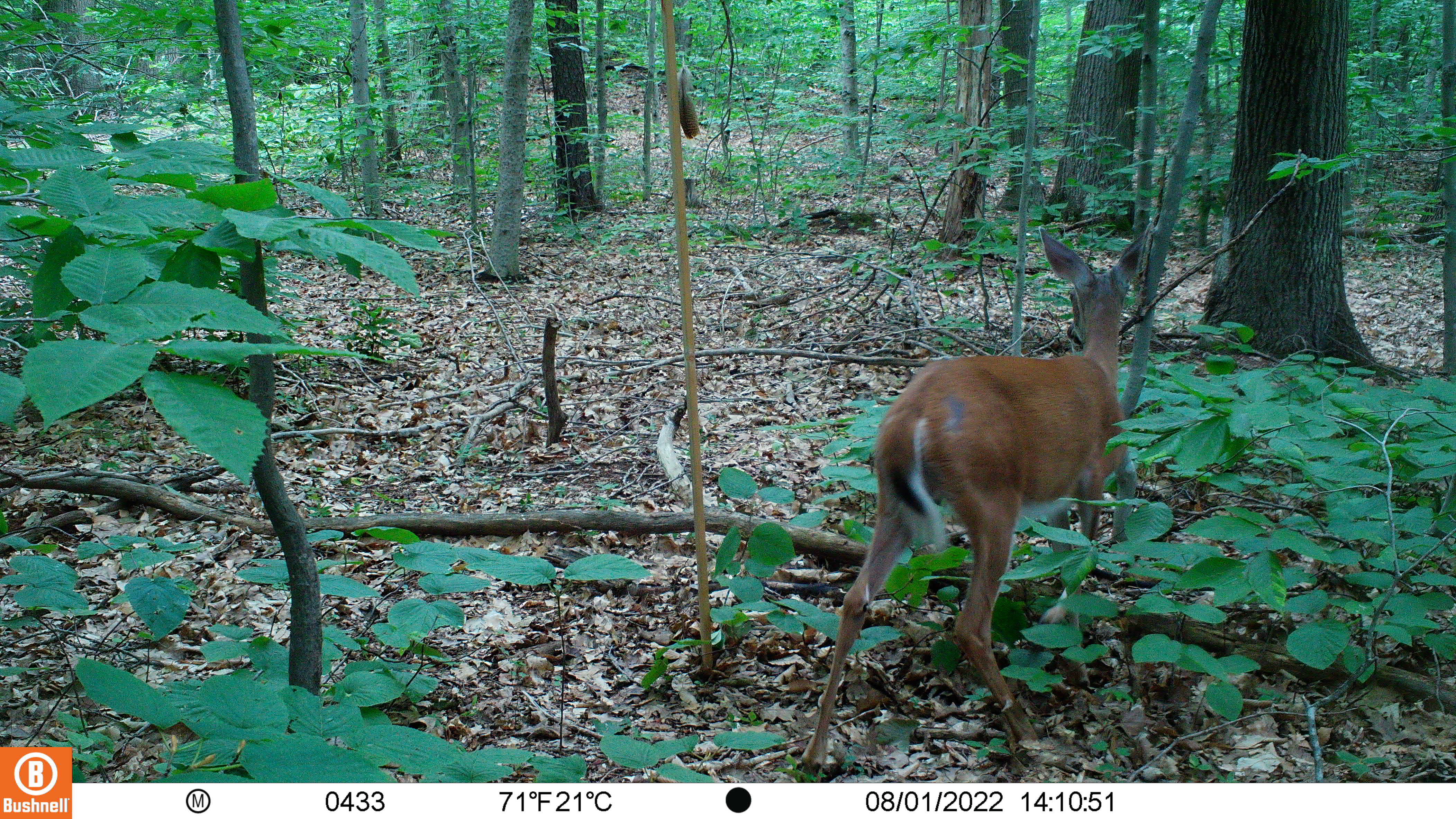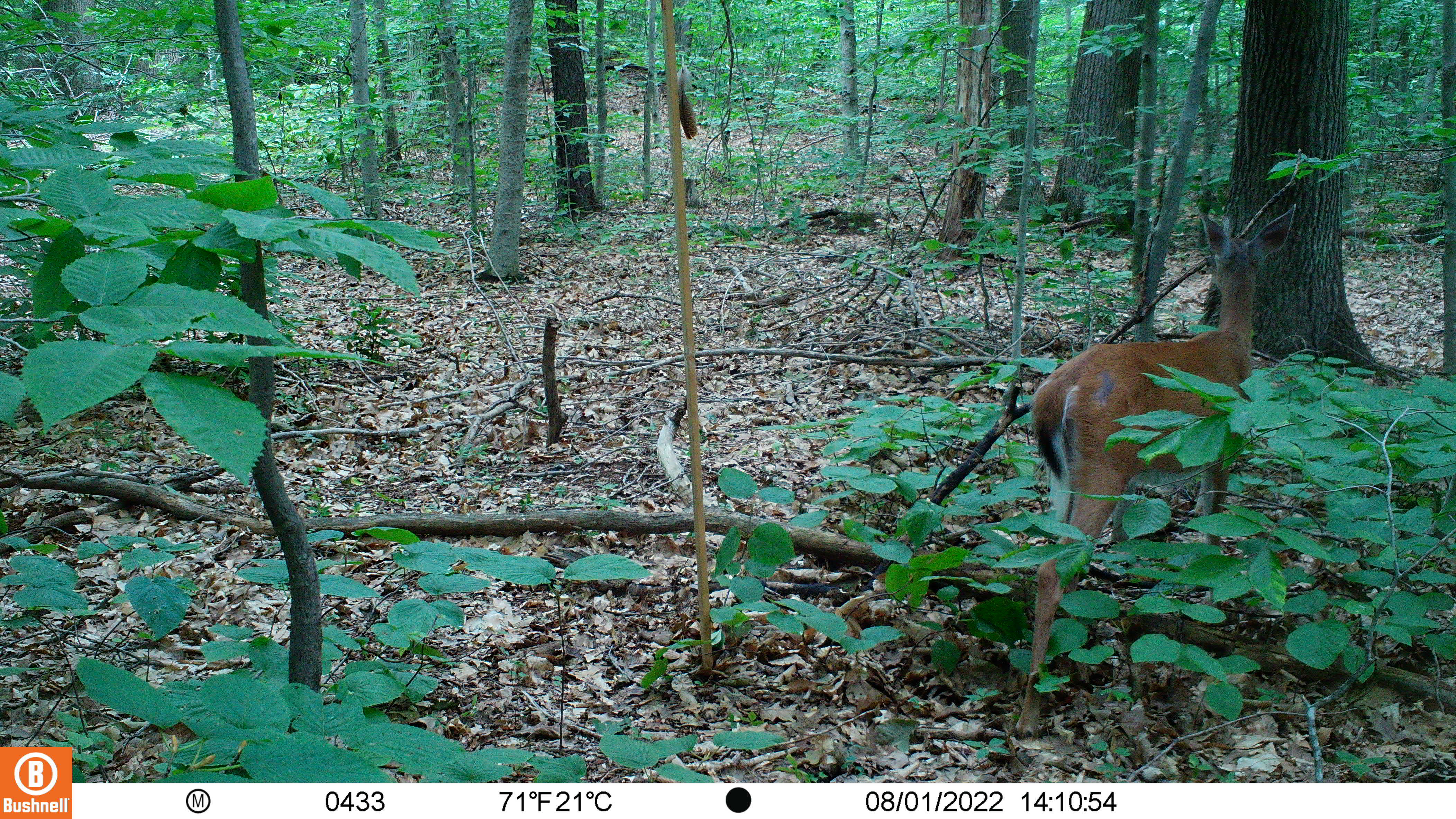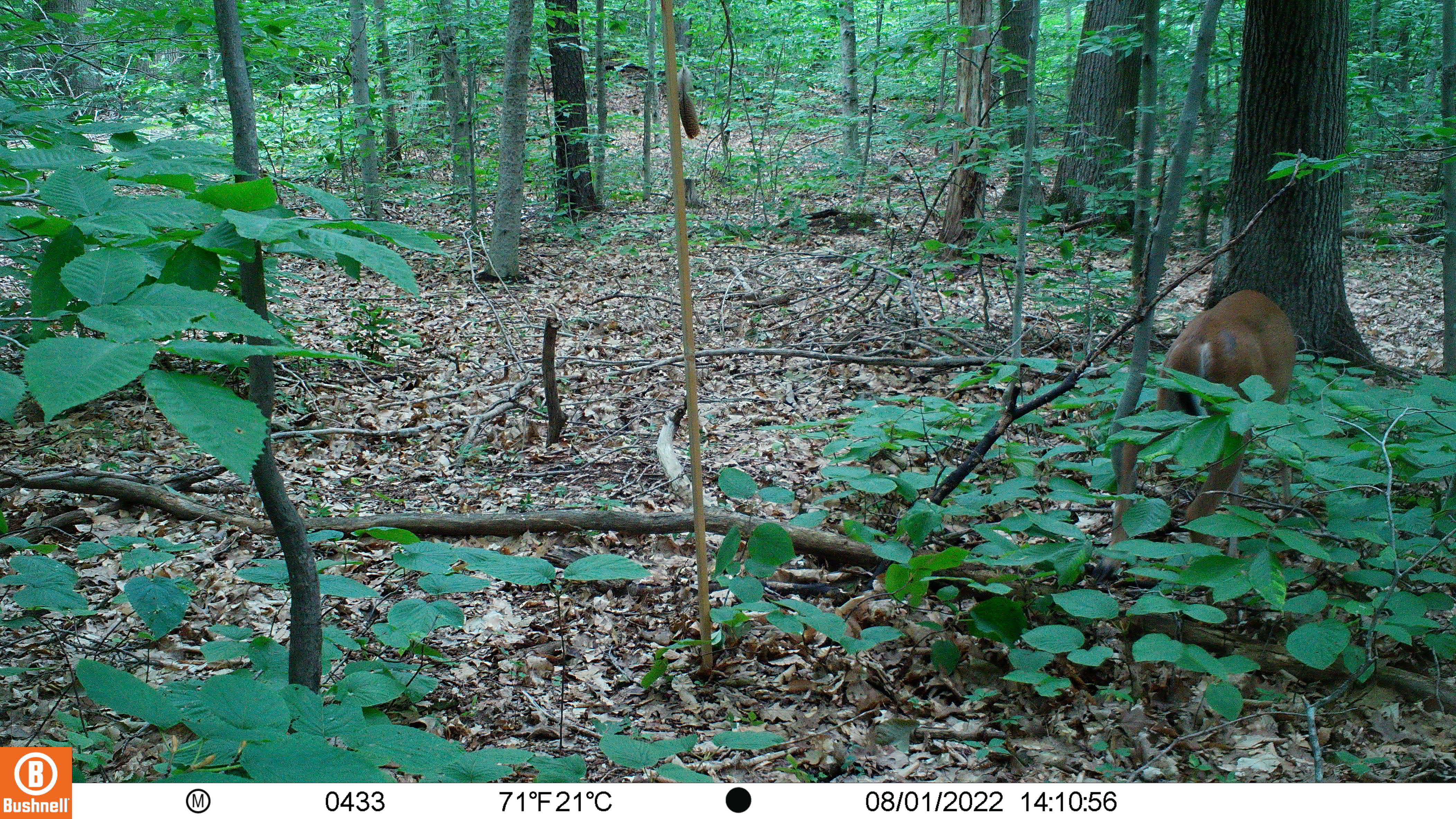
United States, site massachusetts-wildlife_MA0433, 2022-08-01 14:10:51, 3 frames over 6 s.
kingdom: Animalia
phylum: Chordata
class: Mammalia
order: Artiodactyla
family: Cervidae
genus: Odocoileus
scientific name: Odocoileus virginianus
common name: white-tailed deer